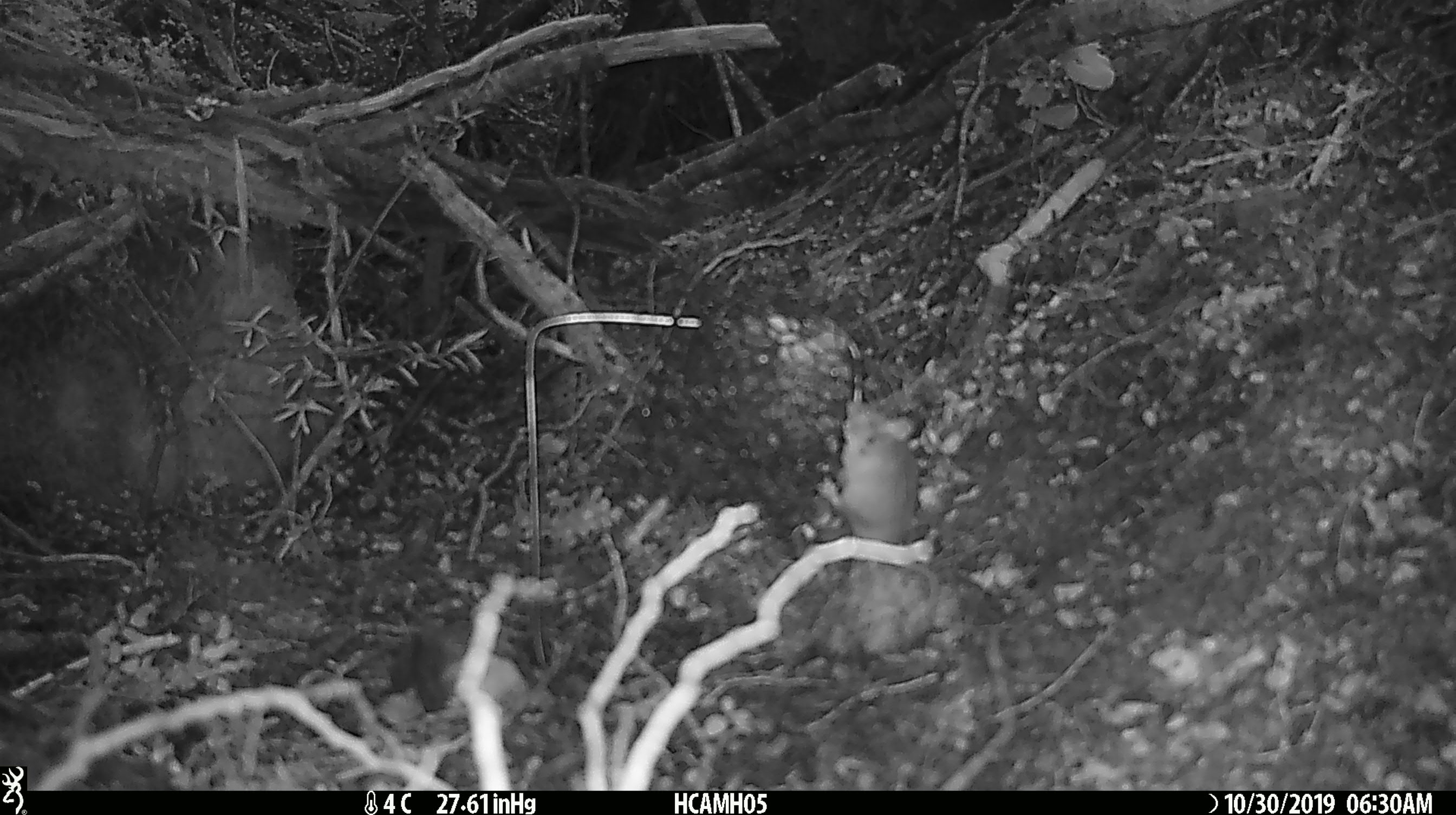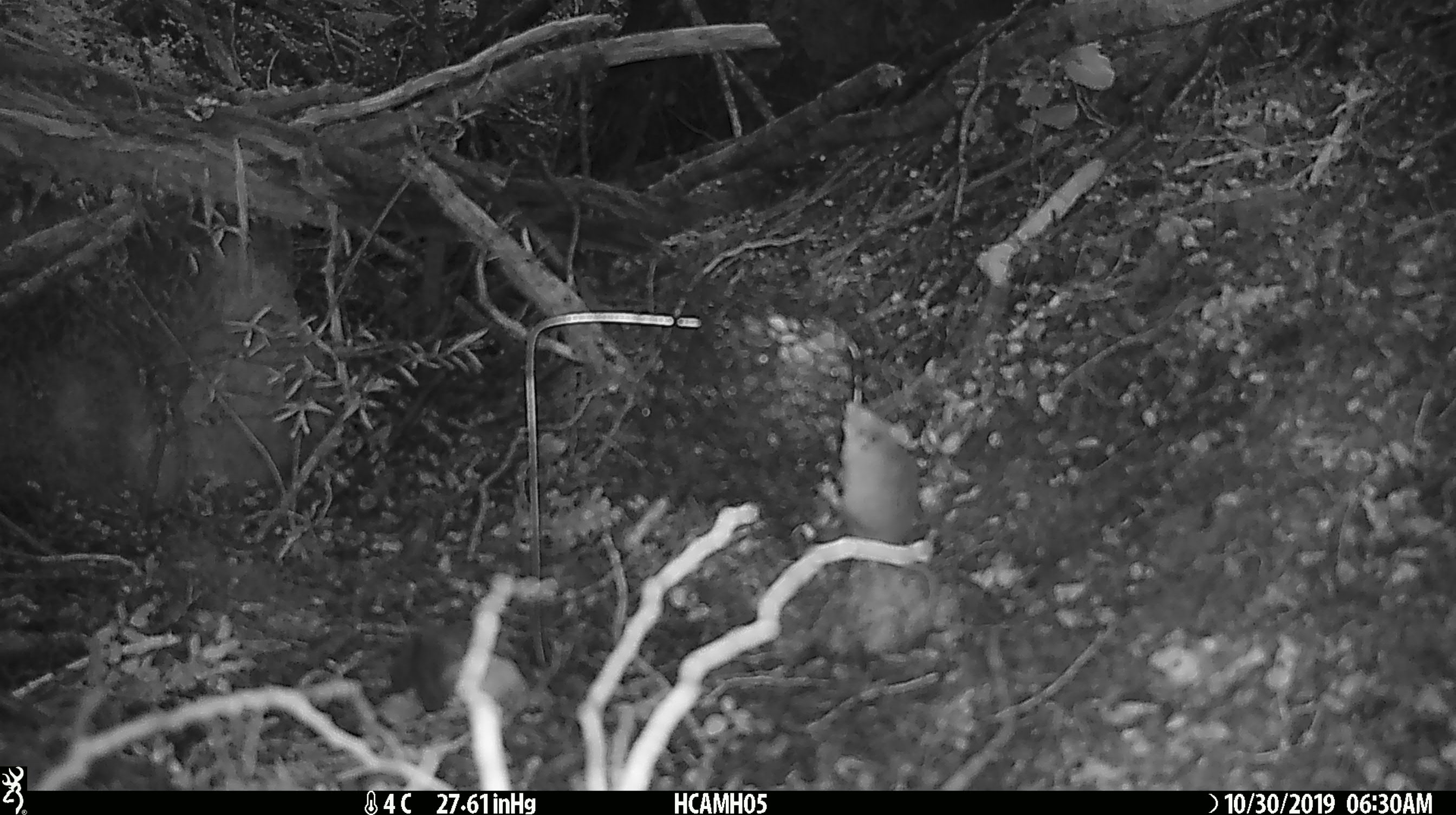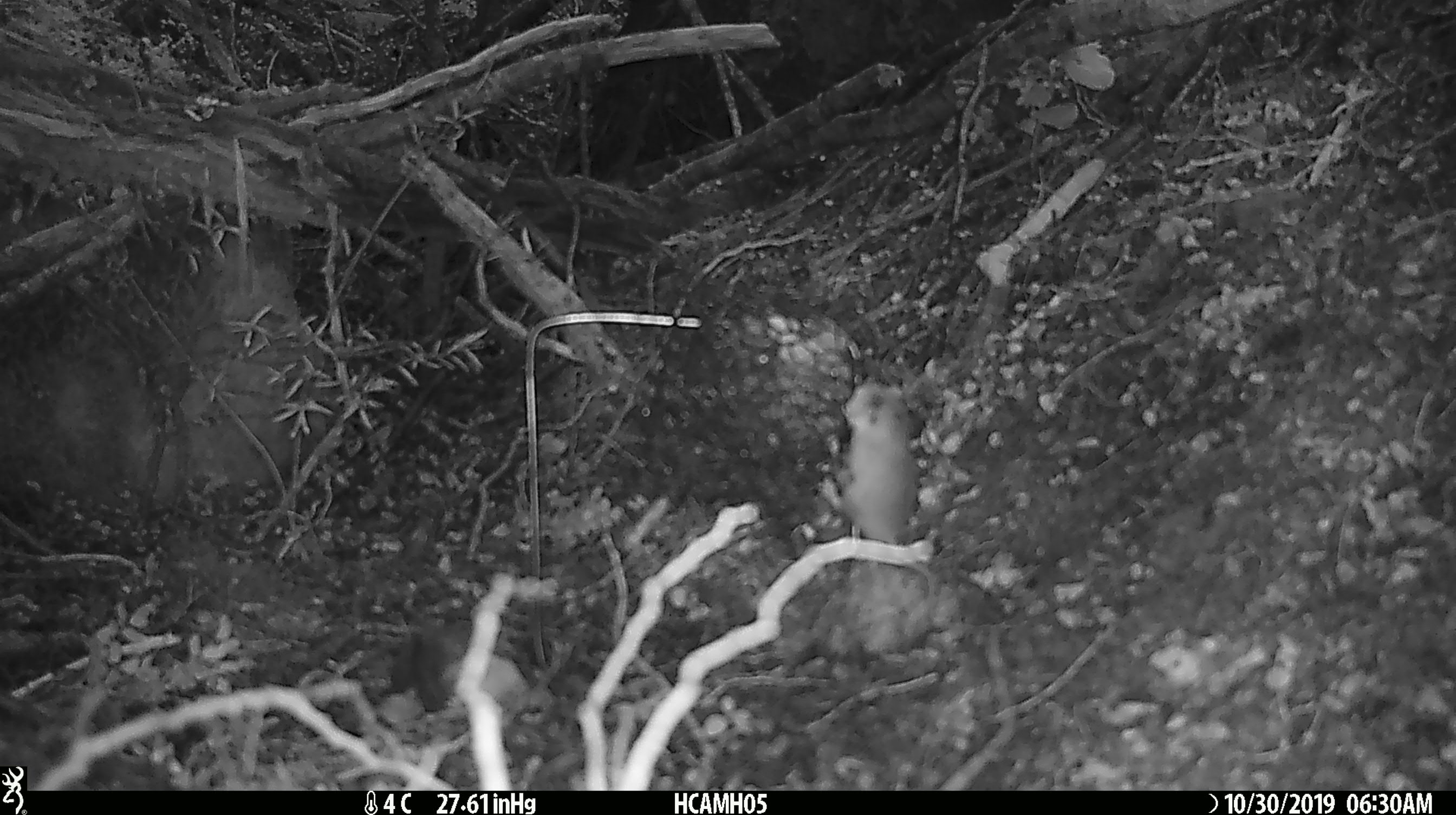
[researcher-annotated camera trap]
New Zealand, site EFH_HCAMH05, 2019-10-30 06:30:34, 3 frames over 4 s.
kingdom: Animalia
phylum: Chordata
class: Mammalia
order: Rodentia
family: Muridae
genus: Mus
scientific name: Mus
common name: mouse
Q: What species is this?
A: Mouse (Mus).